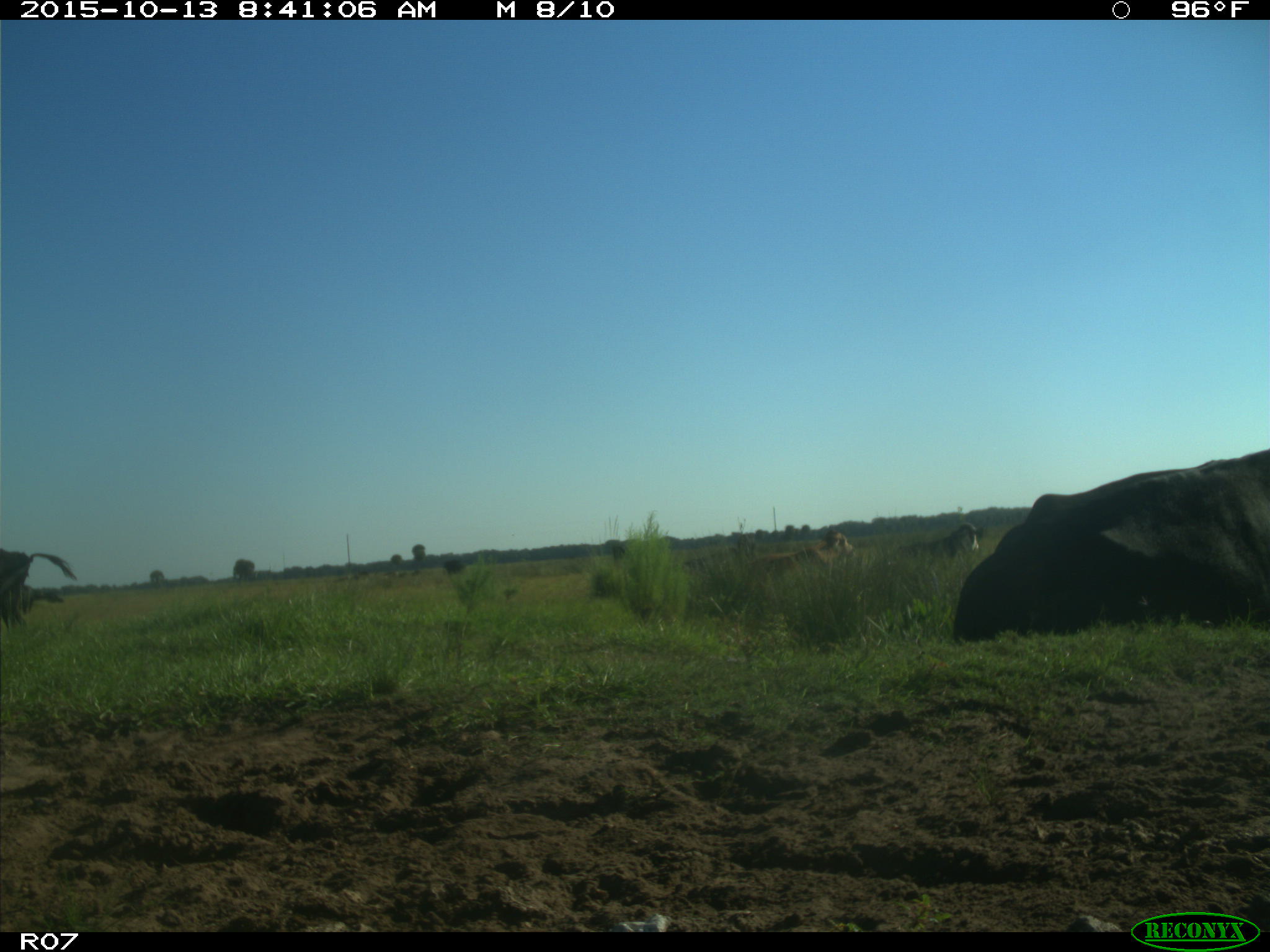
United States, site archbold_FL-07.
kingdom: Animalia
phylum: Chordata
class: Mammalia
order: Artiodactyla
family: Bovidae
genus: Bos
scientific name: Bos taurus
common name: domestic cow